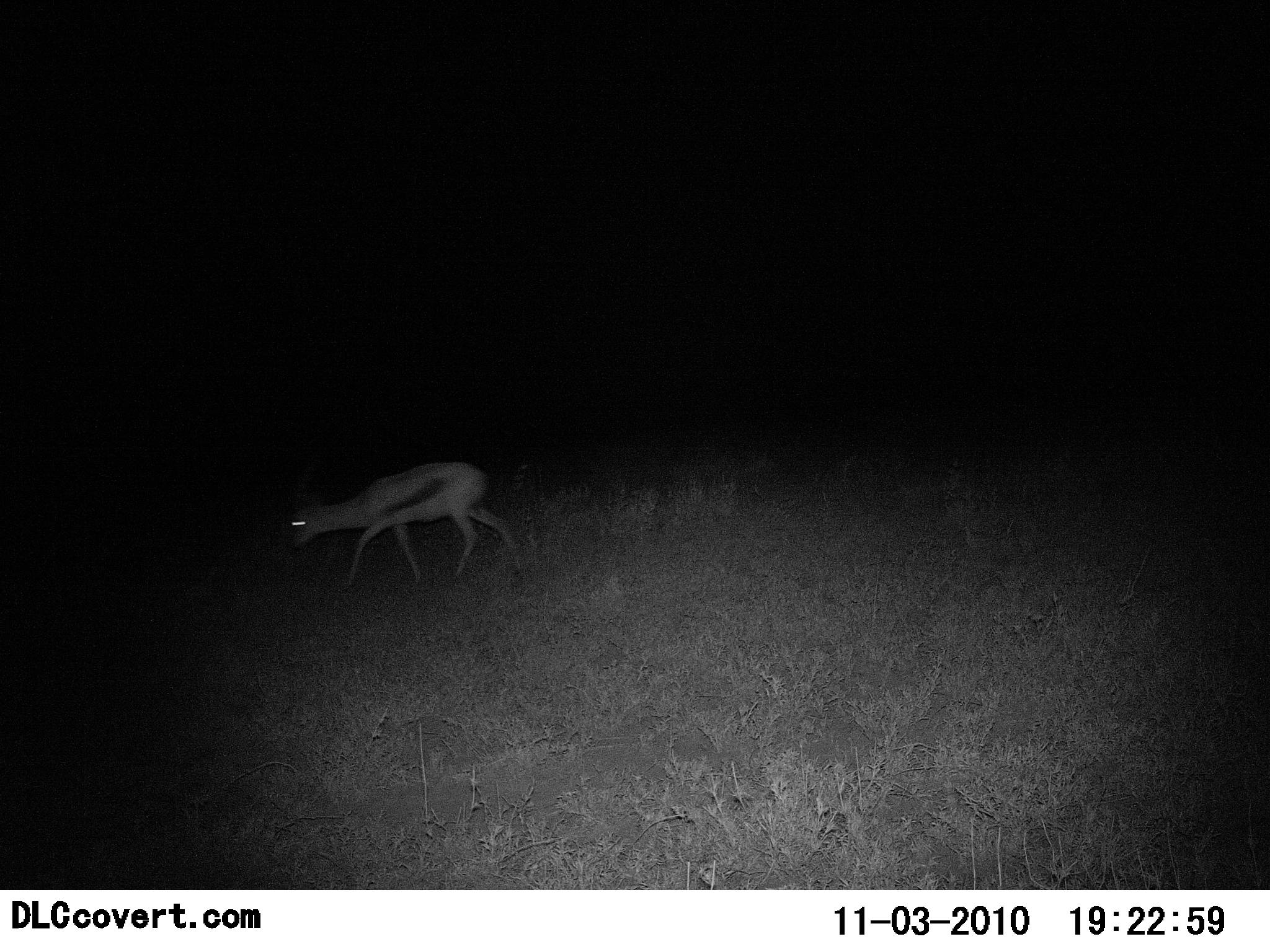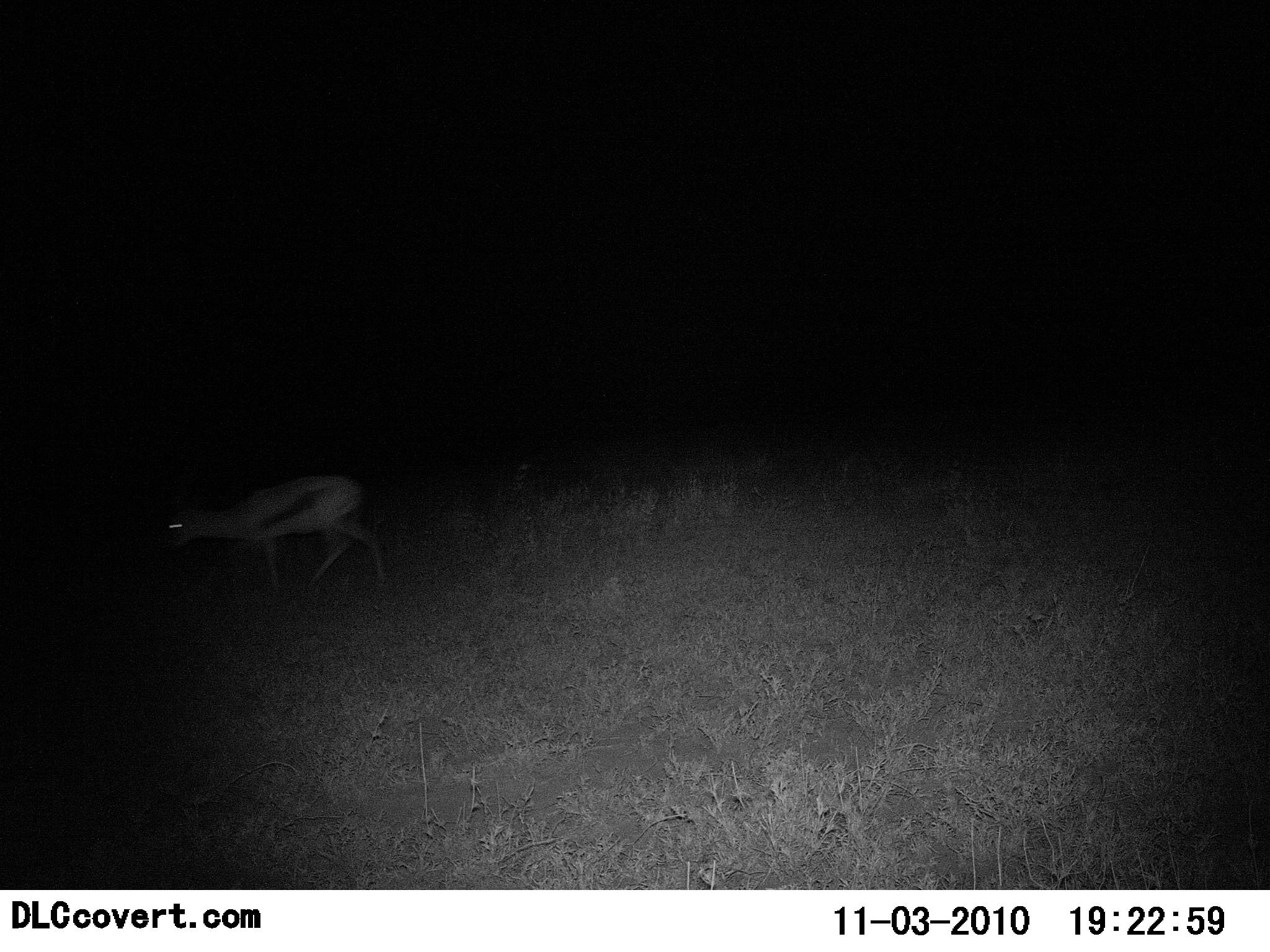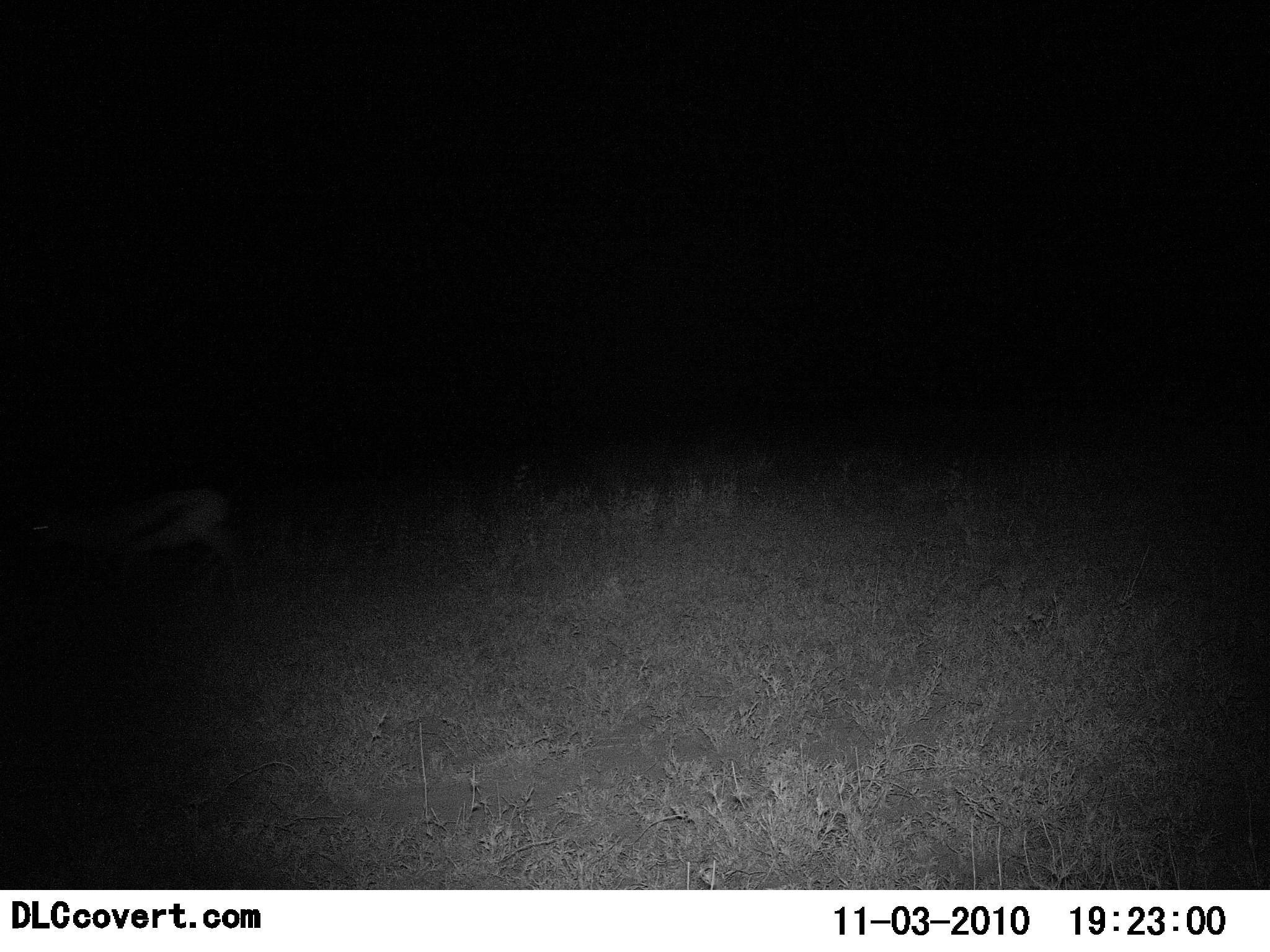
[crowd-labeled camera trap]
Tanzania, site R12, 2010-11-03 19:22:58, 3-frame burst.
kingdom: Animalia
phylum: Chordata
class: Mammalia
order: Artiodactyla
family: Bovidae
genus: Eudorcas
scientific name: Eudorcas thomsonii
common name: thomson's gazelle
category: gazellethomsons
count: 1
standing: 0%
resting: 0%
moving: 100%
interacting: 0%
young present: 0%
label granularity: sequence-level